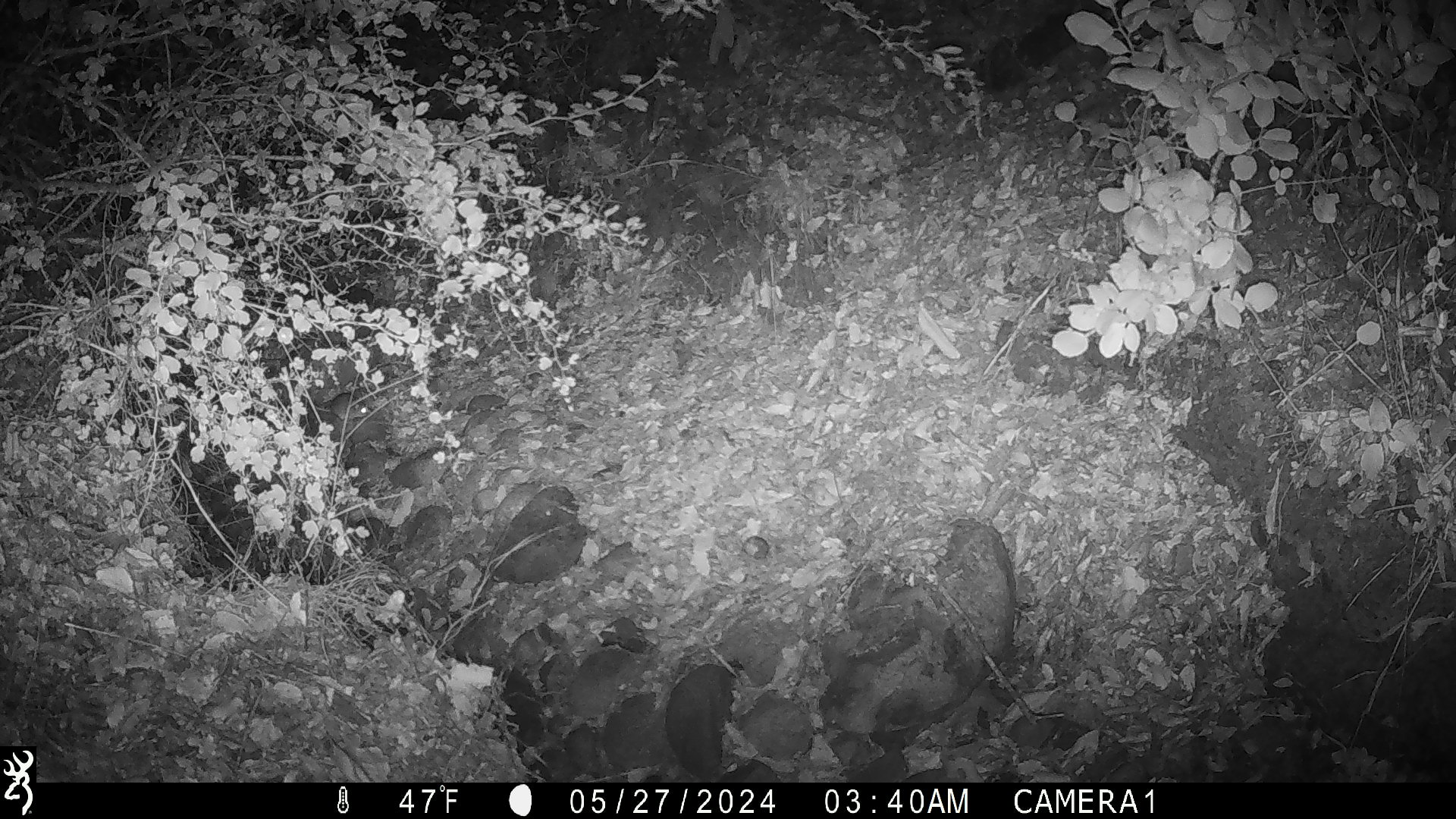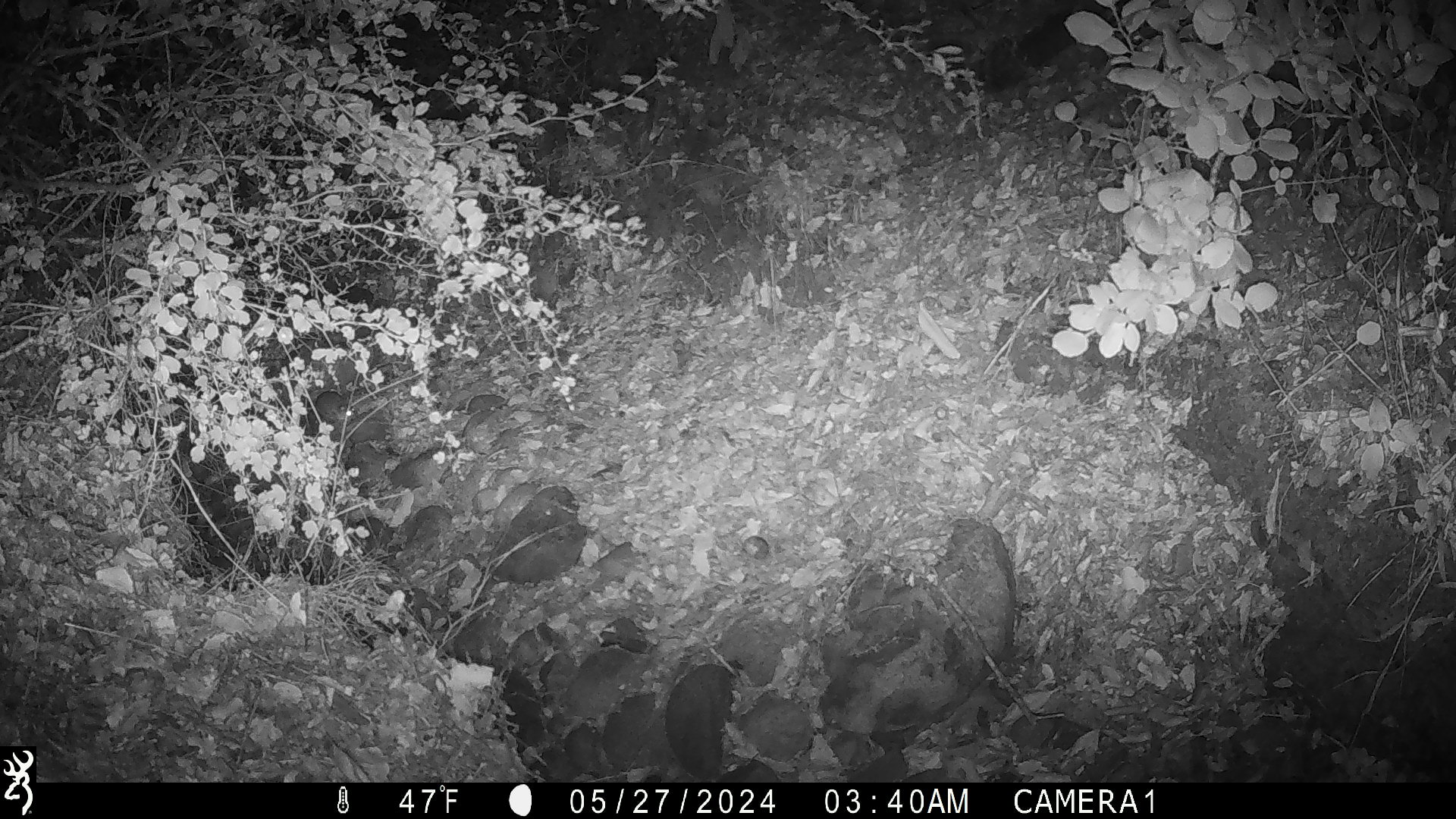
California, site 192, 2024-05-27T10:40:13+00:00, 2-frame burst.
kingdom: Animalia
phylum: Chordata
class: Mammalia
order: Rodentia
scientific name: Rodentia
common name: mouse or rat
Mouse or rat (Rodentia).